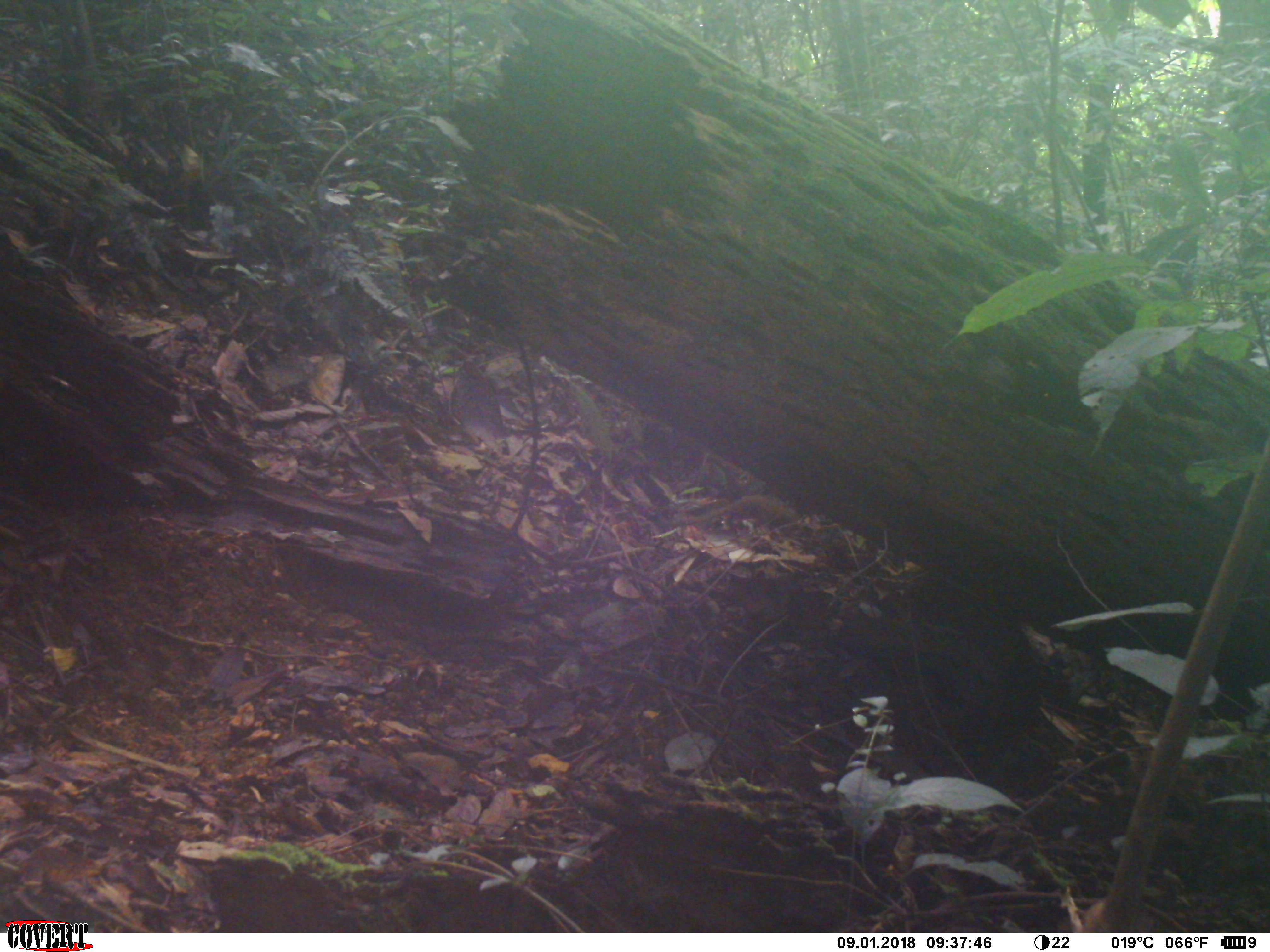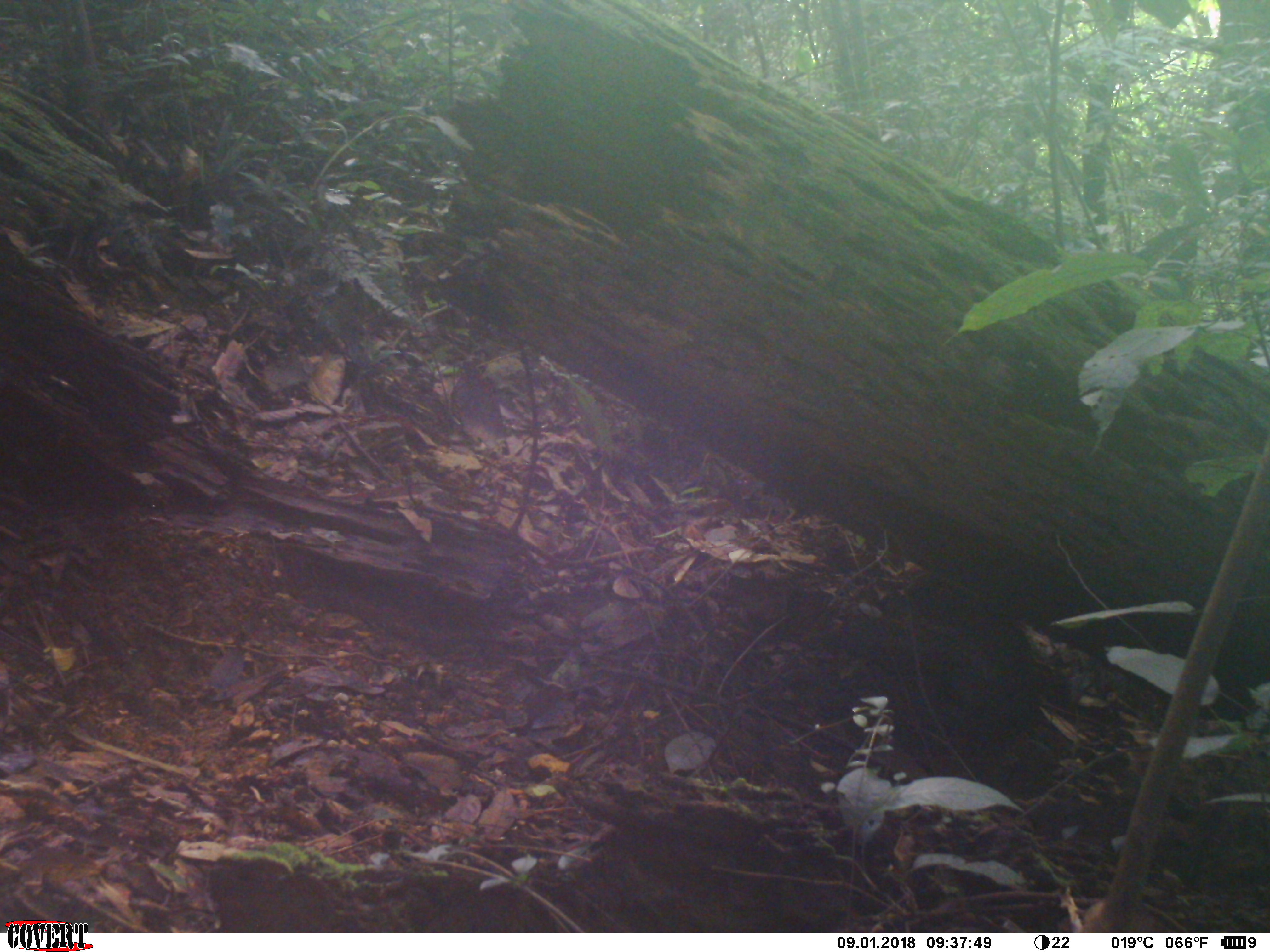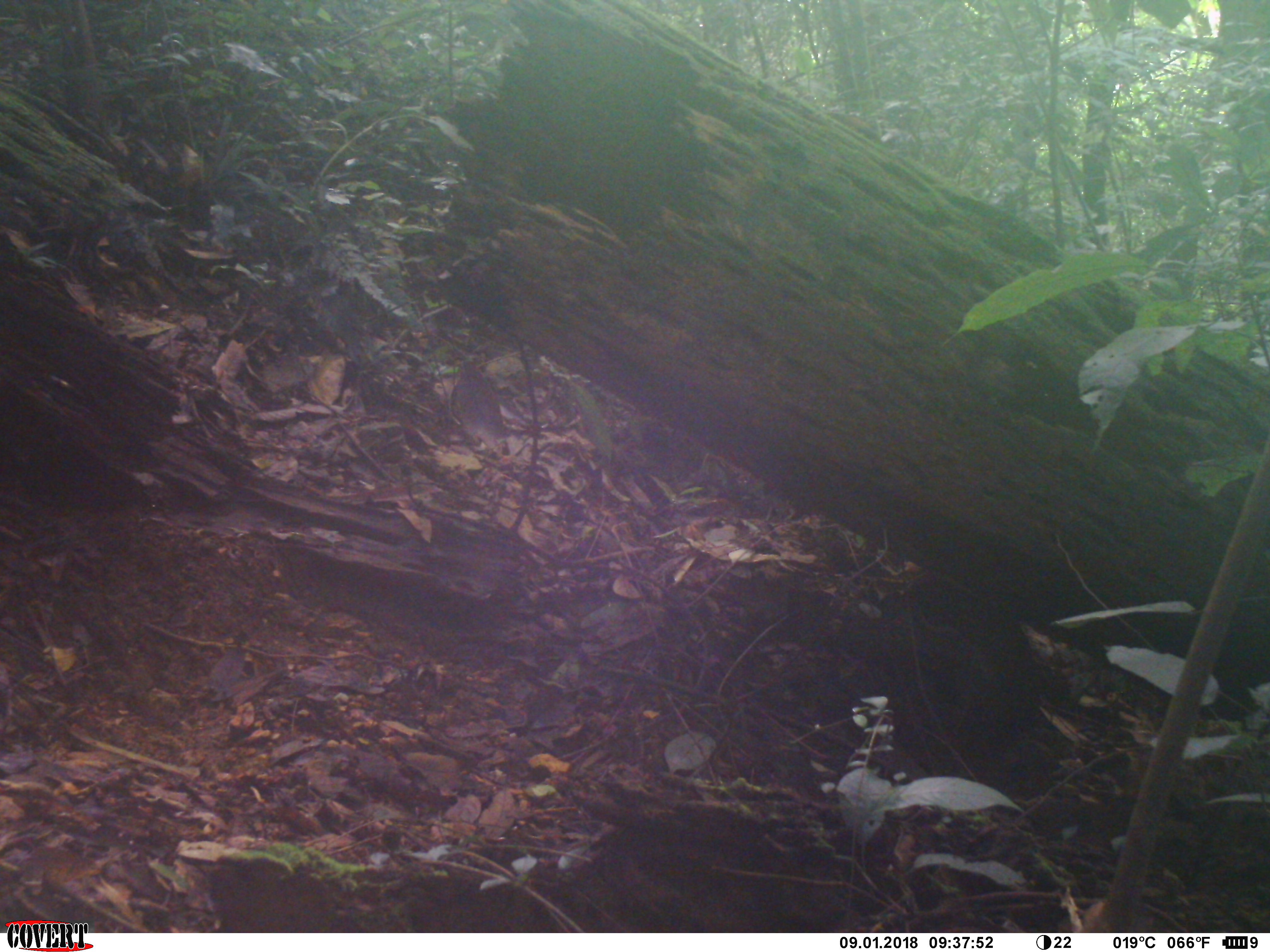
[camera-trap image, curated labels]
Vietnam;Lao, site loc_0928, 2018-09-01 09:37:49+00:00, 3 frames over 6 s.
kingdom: Animalia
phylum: Chordata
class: Mammalia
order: Scandentia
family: Tupaiidae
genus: Tupaia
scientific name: Tupaia belangeri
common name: northern treeshrew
Northern treeshrew (Tupaia belangeri). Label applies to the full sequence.